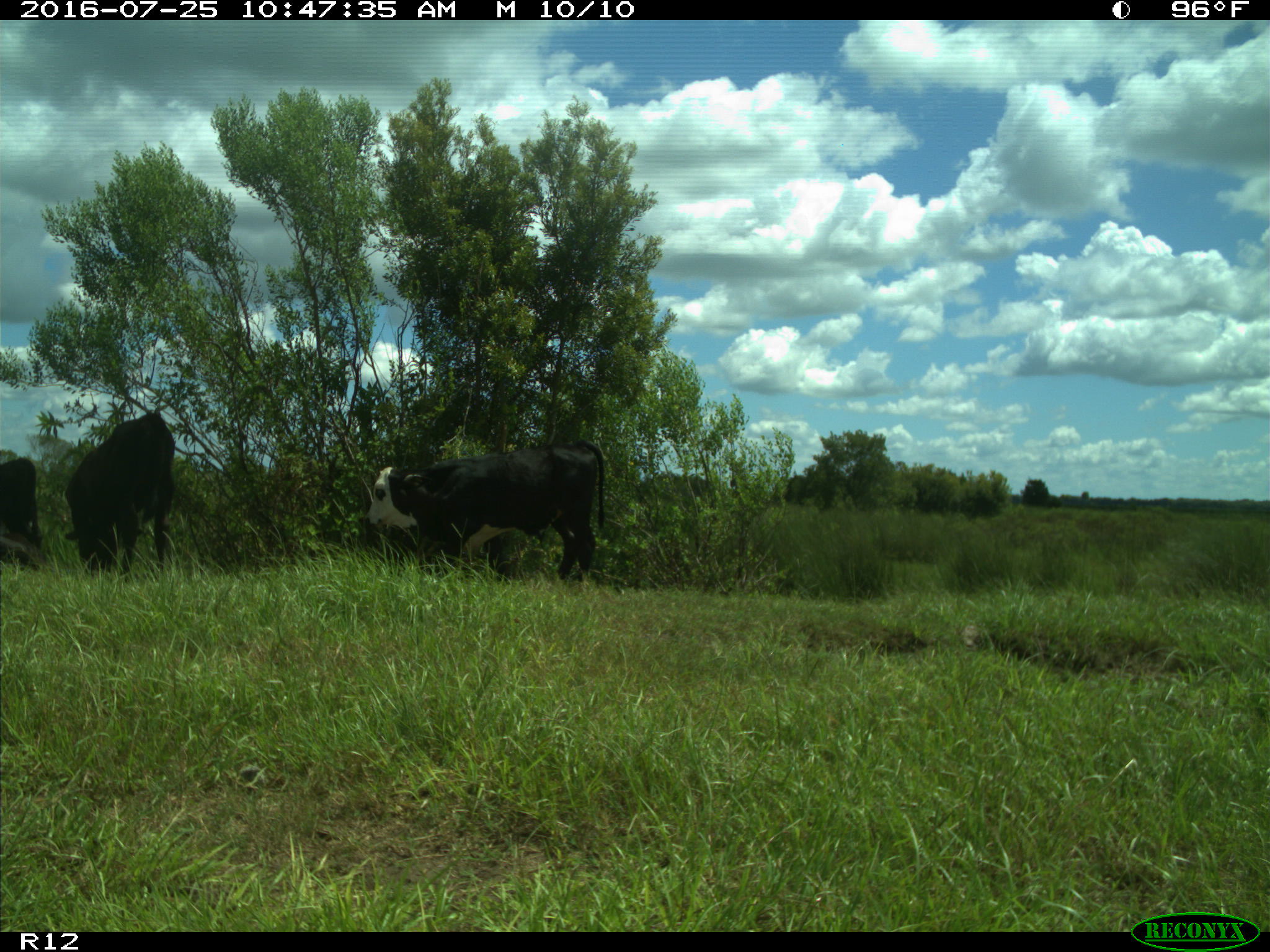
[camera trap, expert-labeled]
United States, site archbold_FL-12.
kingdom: Animalia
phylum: Chordata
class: Mammalia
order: Artiodactyla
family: Bovidae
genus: Bos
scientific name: Bos taurus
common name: domestic cow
Bos taurus (domestic cow).